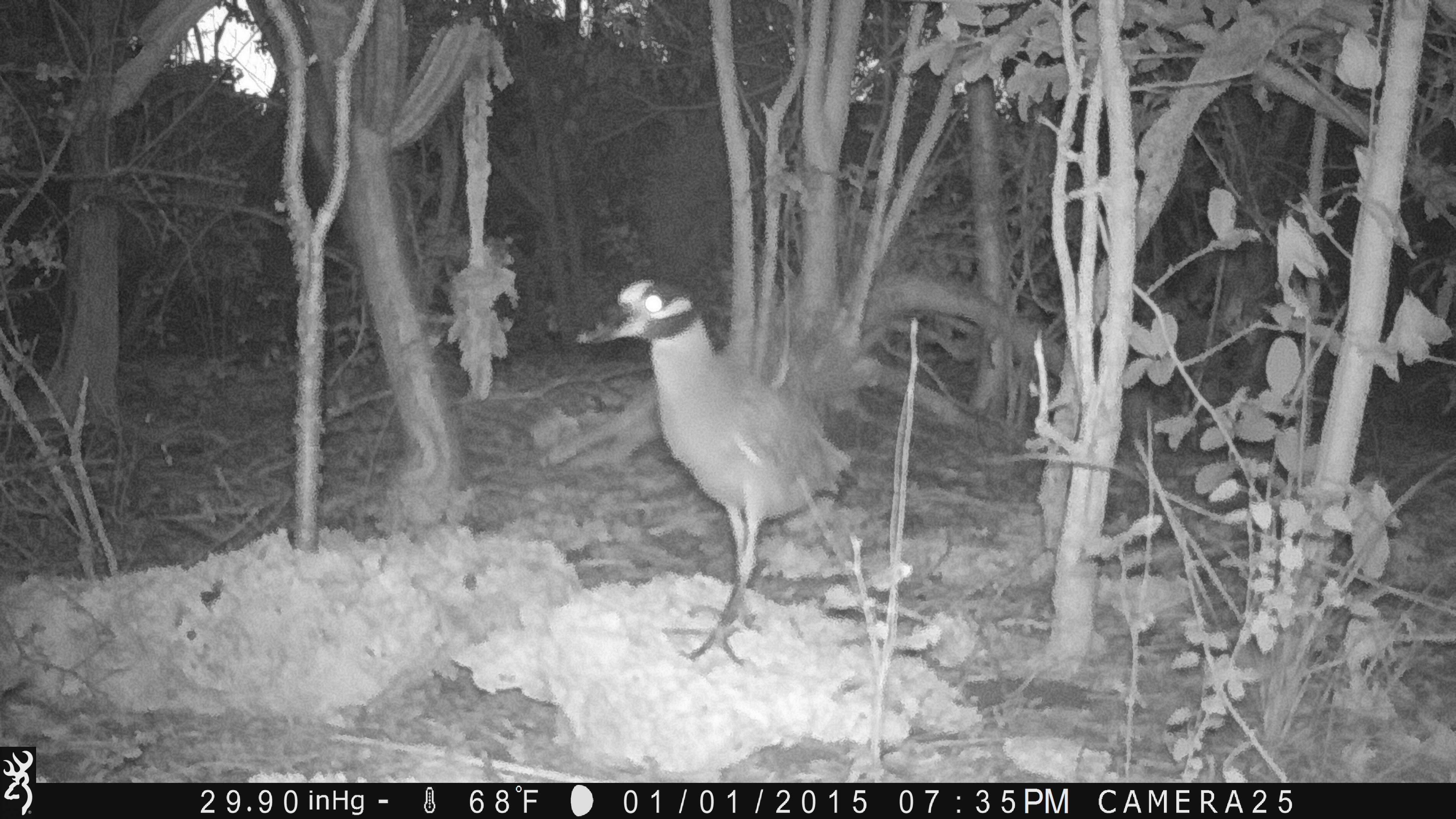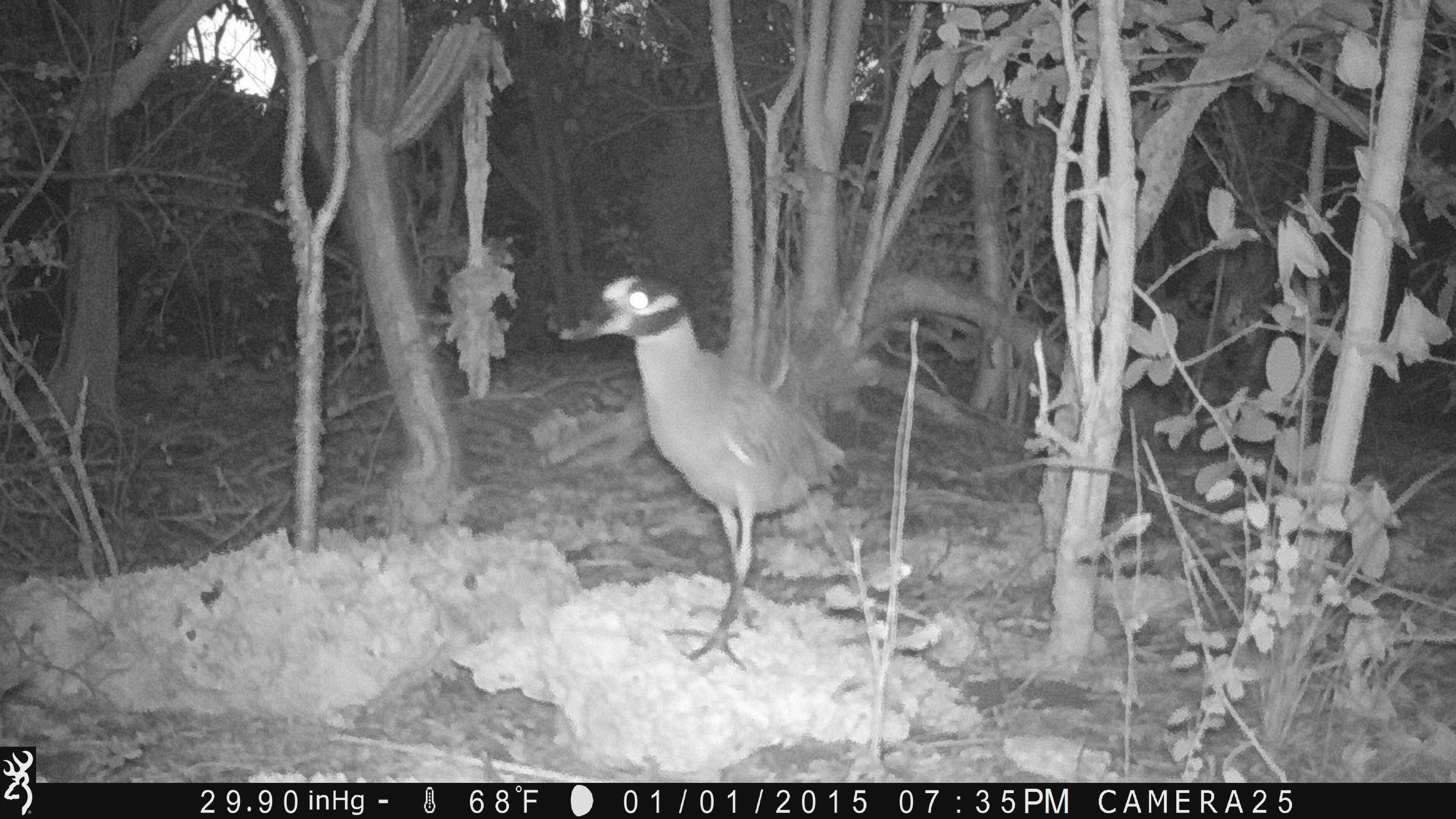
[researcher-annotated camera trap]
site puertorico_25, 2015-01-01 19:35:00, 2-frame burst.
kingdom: Animalia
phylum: Chordata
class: Aves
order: Pelecaniformes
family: Ardeidae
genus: Nyctanassa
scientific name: Nyctanassa violacea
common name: yellow-crowned night heron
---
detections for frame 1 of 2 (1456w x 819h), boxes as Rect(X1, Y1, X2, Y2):
yellow-crowned night heron: Rect(567, 274, 864, 670)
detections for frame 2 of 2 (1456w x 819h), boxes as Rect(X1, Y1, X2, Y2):
yellow-crowned night heron: Rect(547, 266, 846, 670)